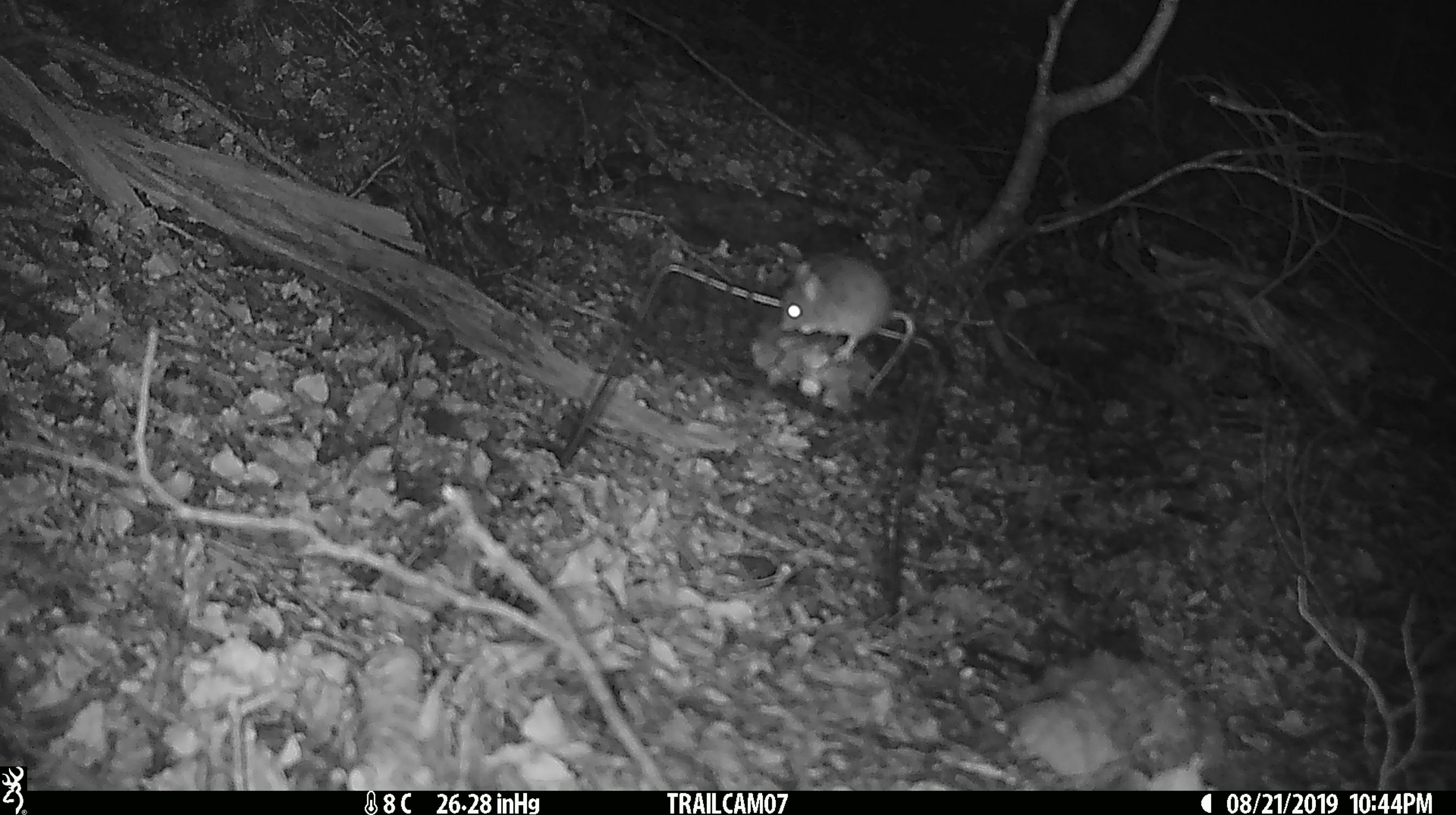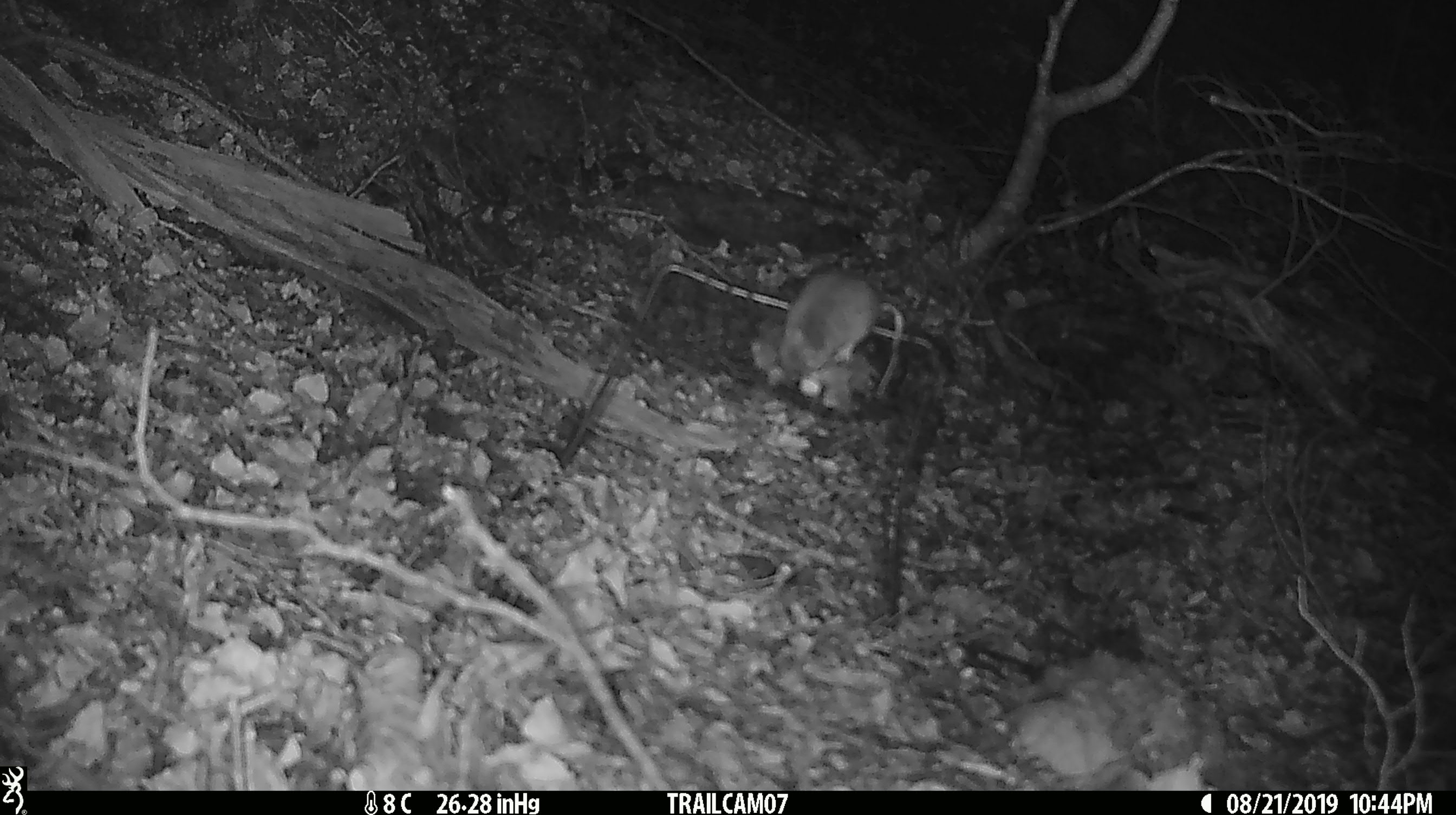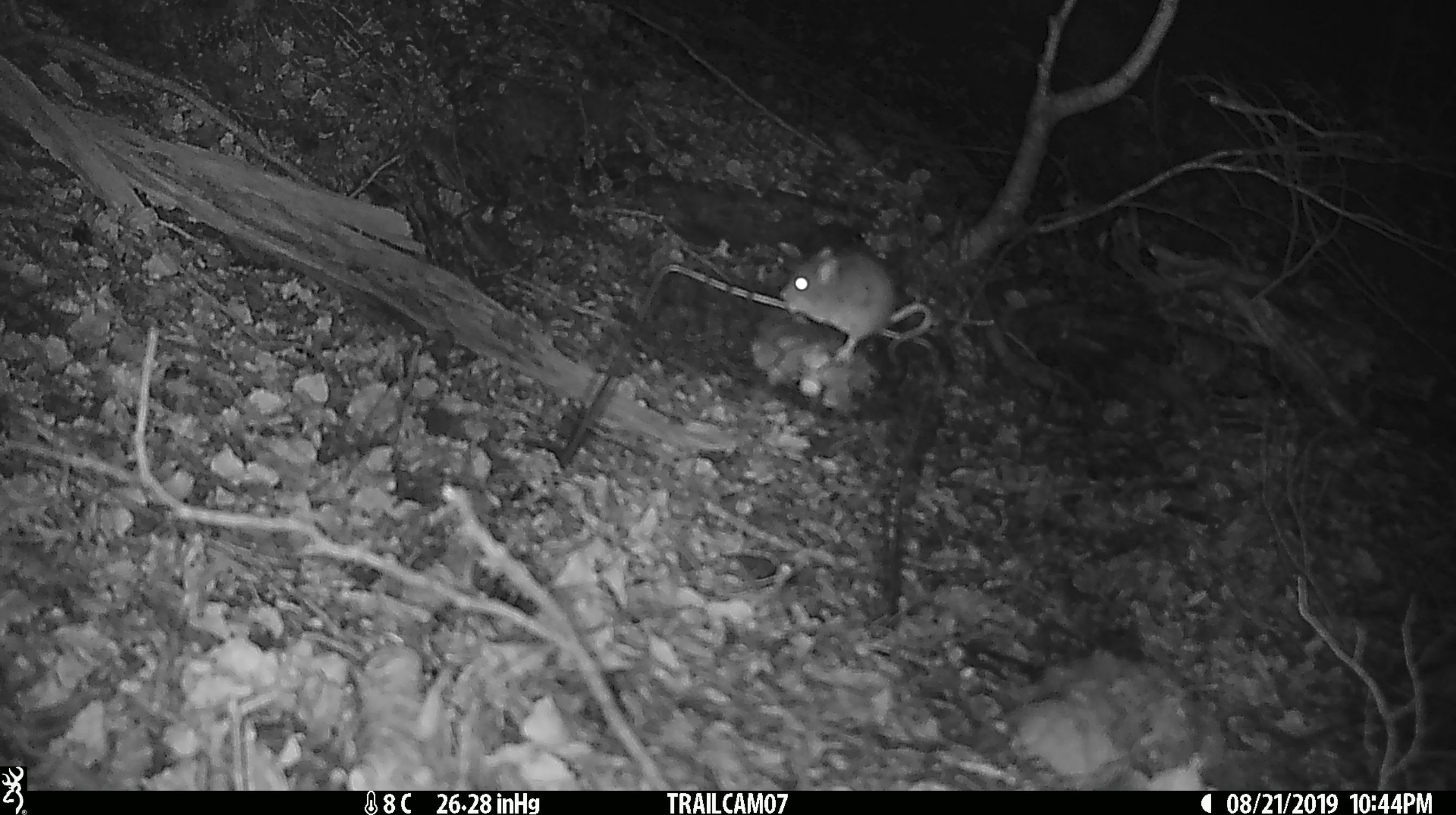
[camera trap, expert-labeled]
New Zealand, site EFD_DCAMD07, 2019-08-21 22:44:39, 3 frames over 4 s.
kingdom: Animalia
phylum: Chordata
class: Mammalia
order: Rodentia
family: Muridae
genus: Mus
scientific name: Mus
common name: mouse